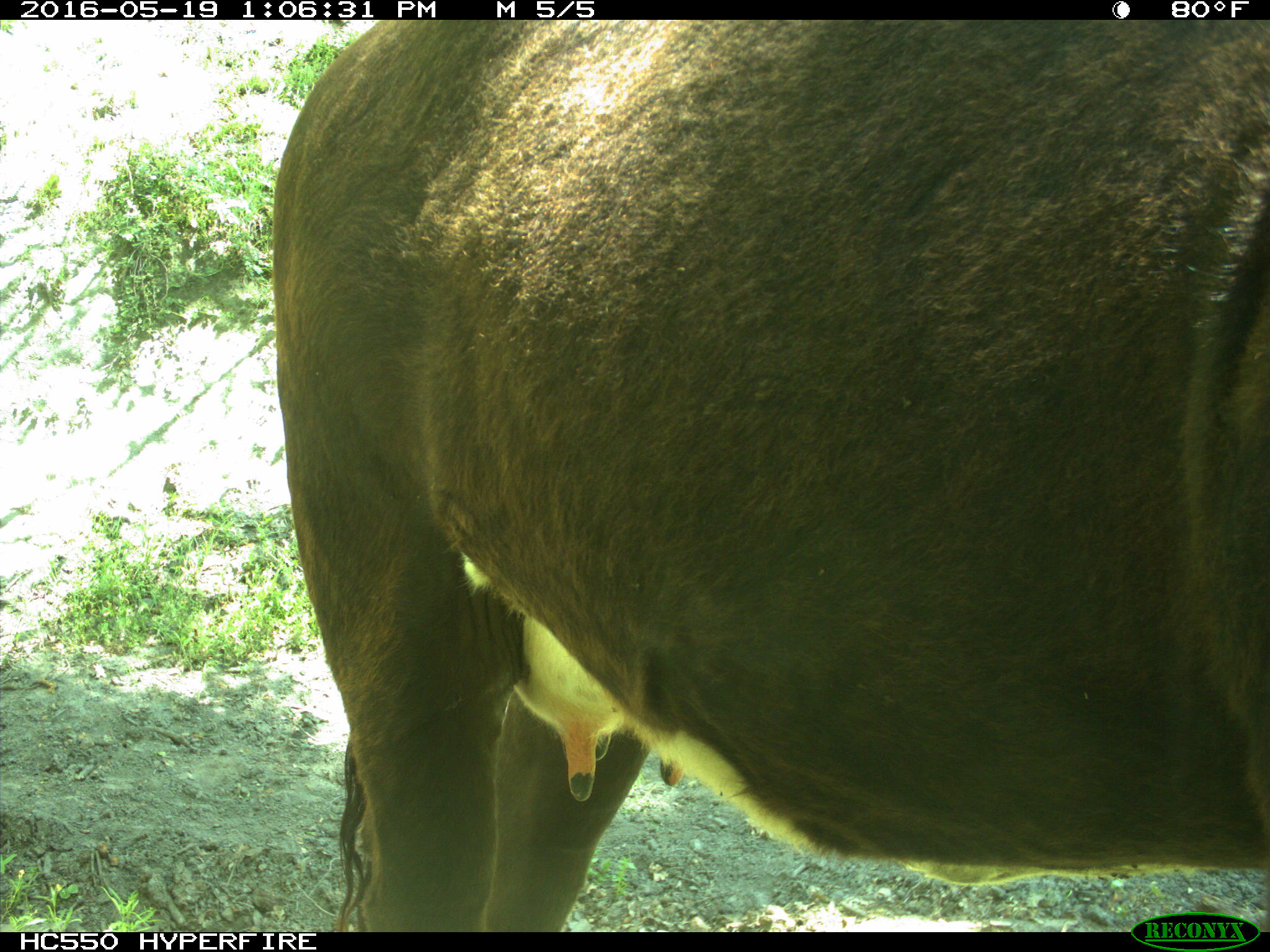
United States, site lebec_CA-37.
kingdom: Animalia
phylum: Chordata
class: Mammalia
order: Artiodactyla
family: Bovidae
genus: Bos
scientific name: Bos taurus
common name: domestic cow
Bos taurus (domestic cow).